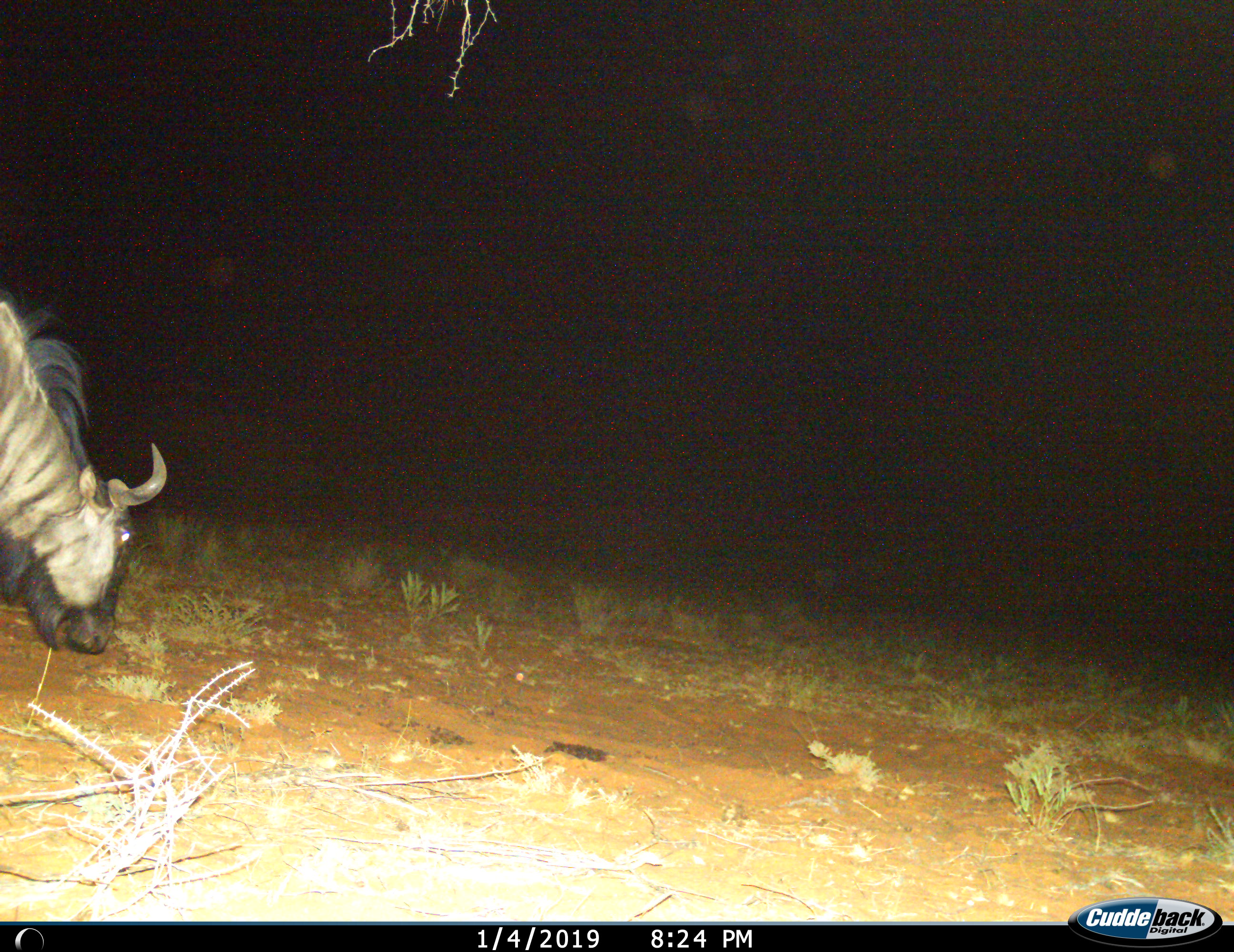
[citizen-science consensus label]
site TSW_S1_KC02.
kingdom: Animalia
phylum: Chordata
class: Mammalia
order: Artiodactyla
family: Bovidae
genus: Connochaetes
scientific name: Connochaetes taurinus taurinus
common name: blue wildebeest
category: wildebeestblue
Wildebeestblue (blue wildebeest) (Connochaetes taurinus taurinus), count 1. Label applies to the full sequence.